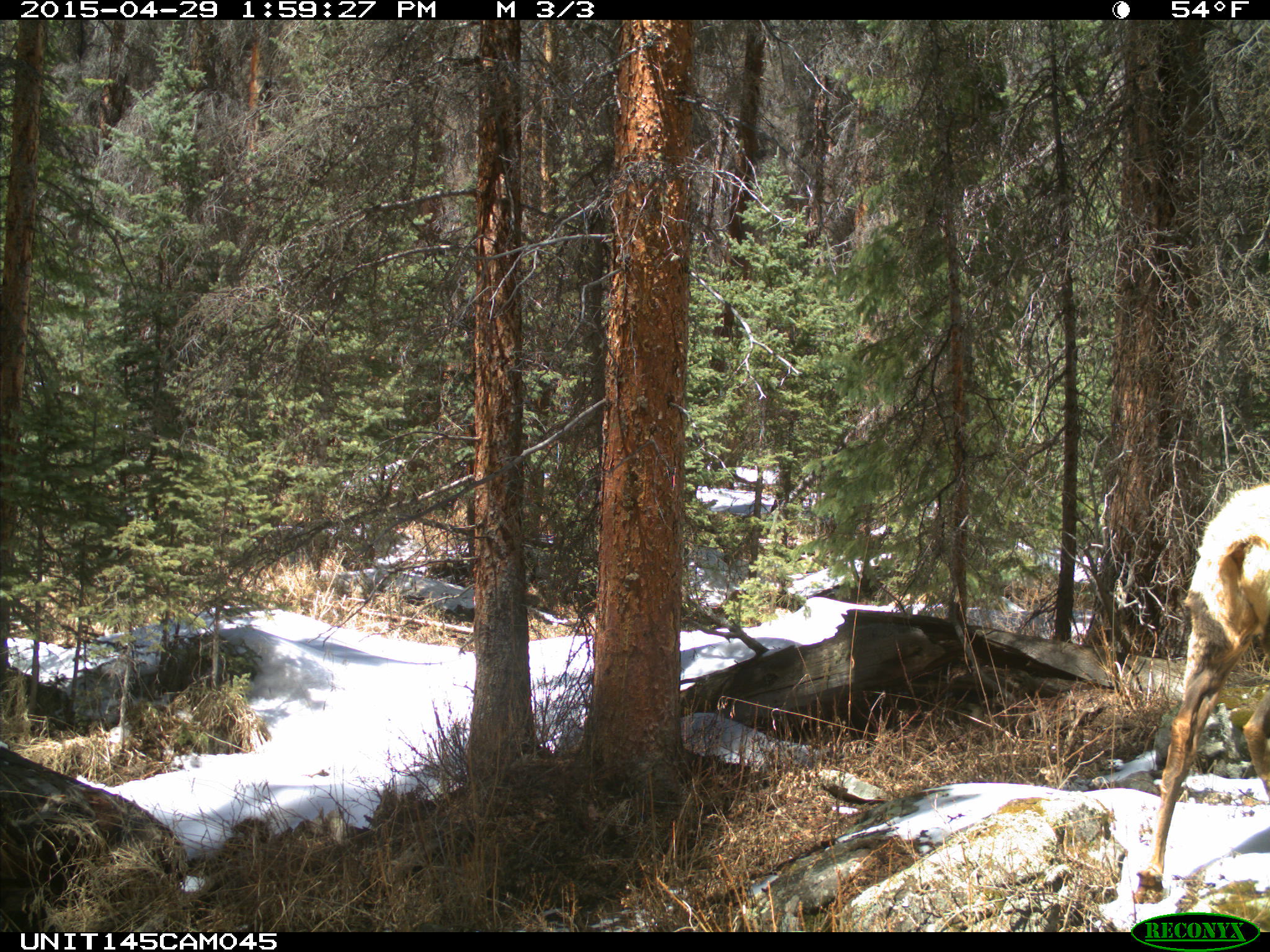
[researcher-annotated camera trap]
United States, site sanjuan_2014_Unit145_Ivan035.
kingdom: Animalia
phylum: Chordata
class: Mammalia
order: Artiodactyla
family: Cervidae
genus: Cervus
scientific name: Cervus elaphus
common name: red deer